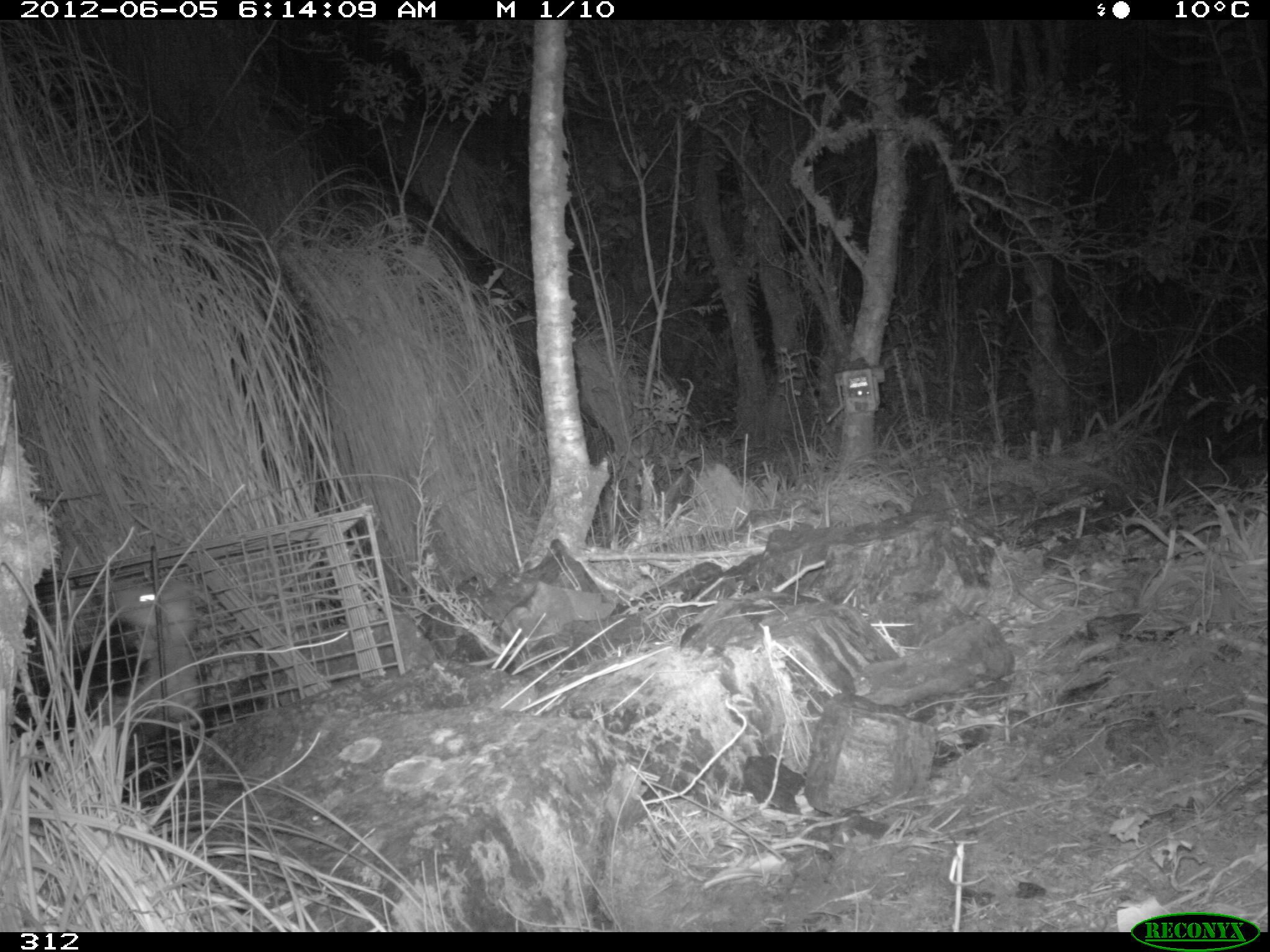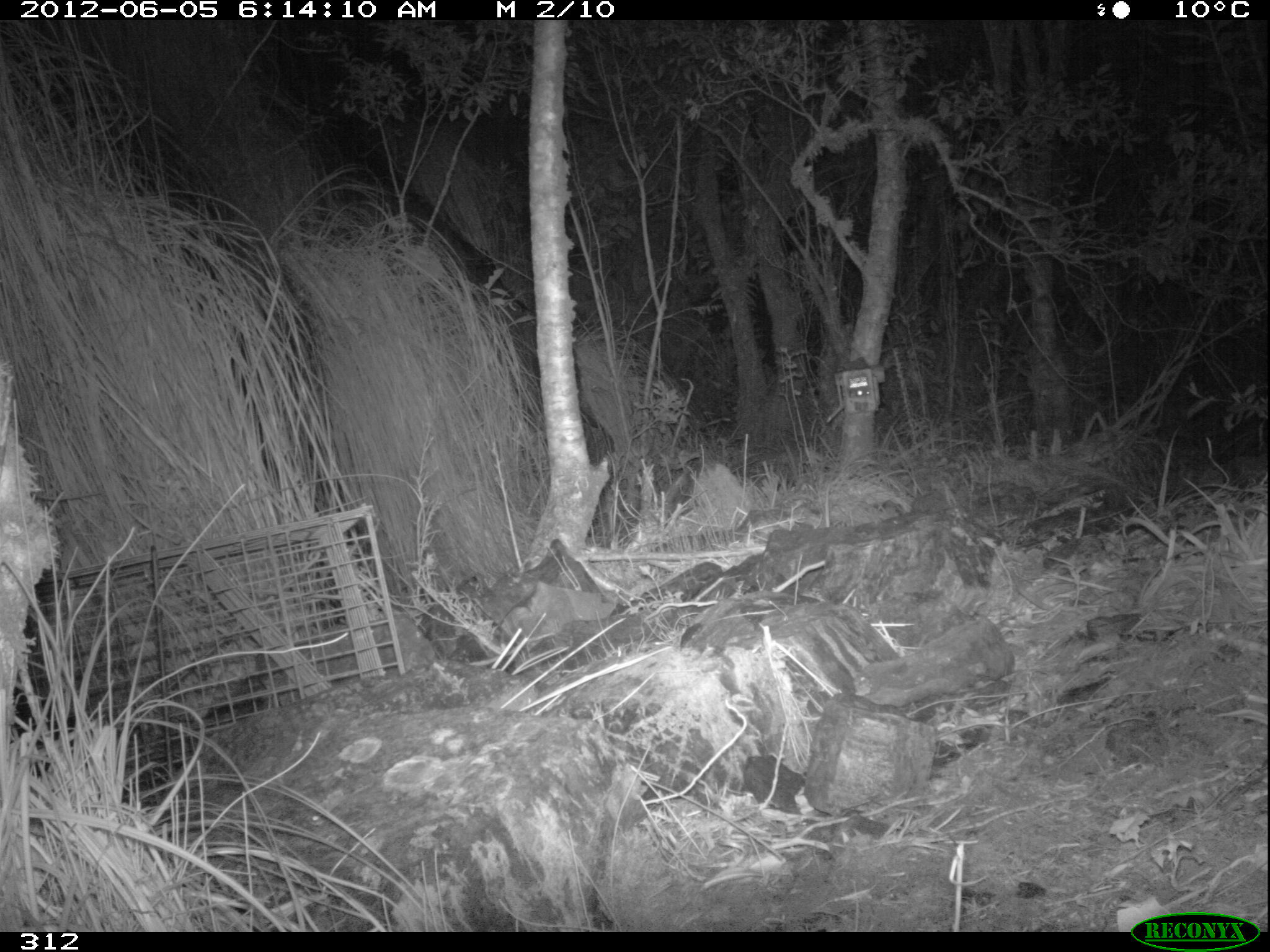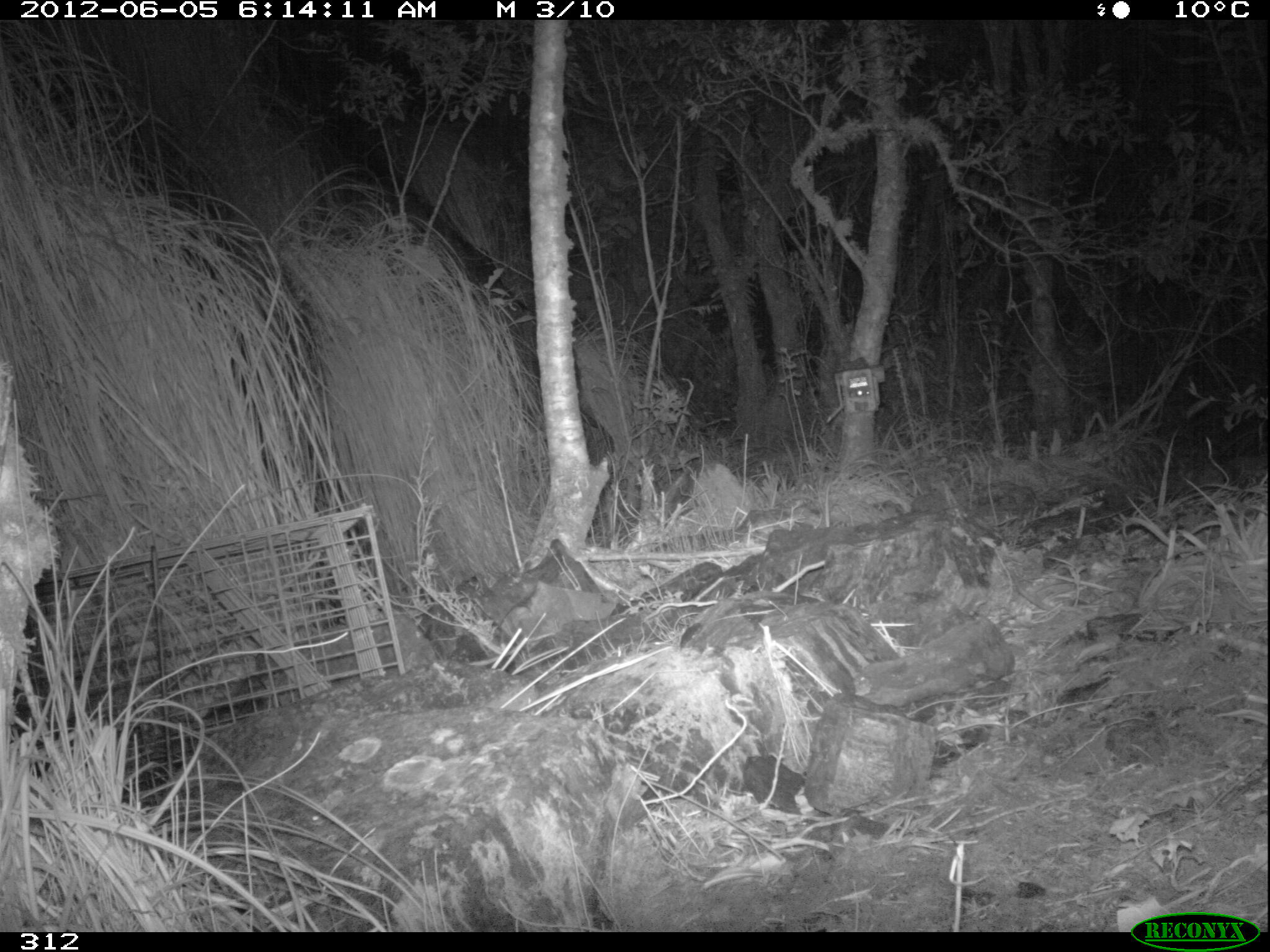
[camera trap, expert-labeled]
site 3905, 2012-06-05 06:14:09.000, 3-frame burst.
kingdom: Animalia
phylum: Chordata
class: Mammalia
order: Didelphimorphia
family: Didelphidae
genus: Didelphis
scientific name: Didelphis pernigra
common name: andean white-eared opossum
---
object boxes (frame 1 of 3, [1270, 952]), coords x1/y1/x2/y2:
didelphis pernigra: 7/569/204/806